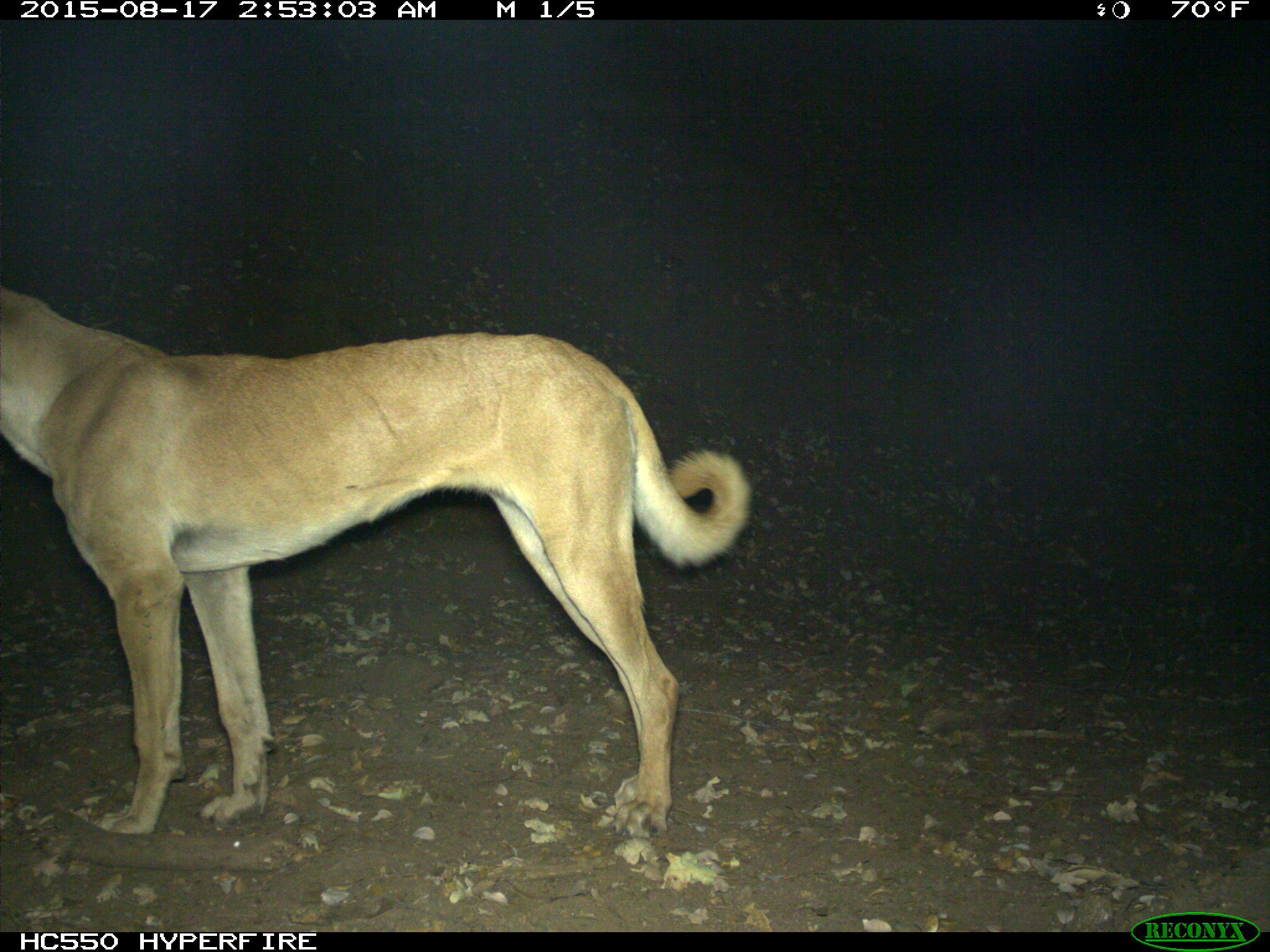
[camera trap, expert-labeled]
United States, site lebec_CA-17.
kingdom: Animalia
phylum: Chordata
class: Mammalia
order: Carnivora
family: Canidae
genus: Canis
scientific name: Canis familiaris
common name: domestic dog